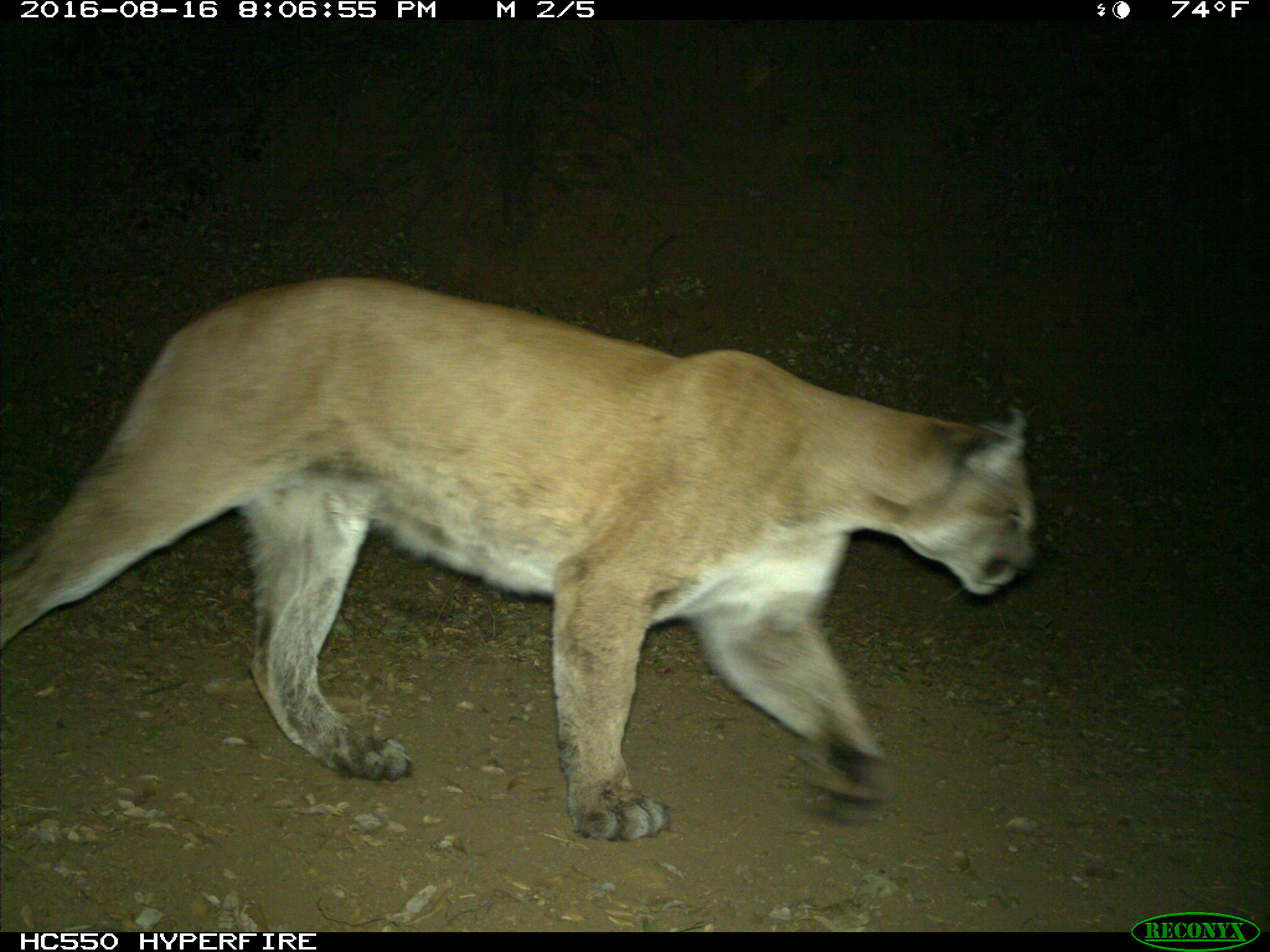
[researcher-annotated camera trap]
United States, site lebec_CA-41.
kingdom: Animalia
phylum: Chordata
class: Mammalia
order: Carnivora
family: Felidae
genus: Puma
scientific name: Puma concolor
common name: mountain lion